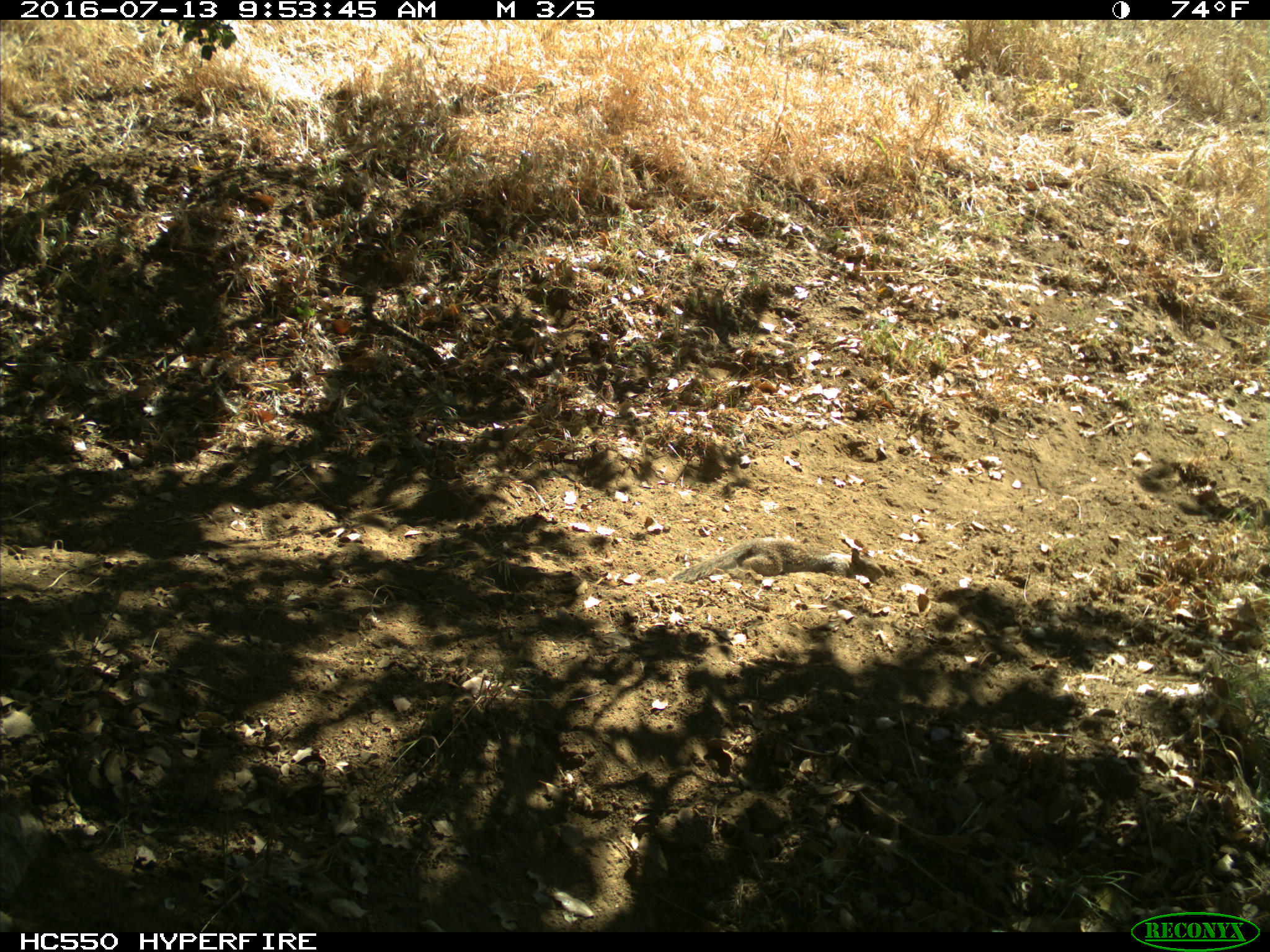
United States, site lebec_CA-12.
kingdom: Animalia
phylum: Chordata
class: Mammalia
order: Rodentia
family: Sciuridae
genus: Otospermophilus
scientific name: Otospermophilus beecheyi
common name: california ground squirrel